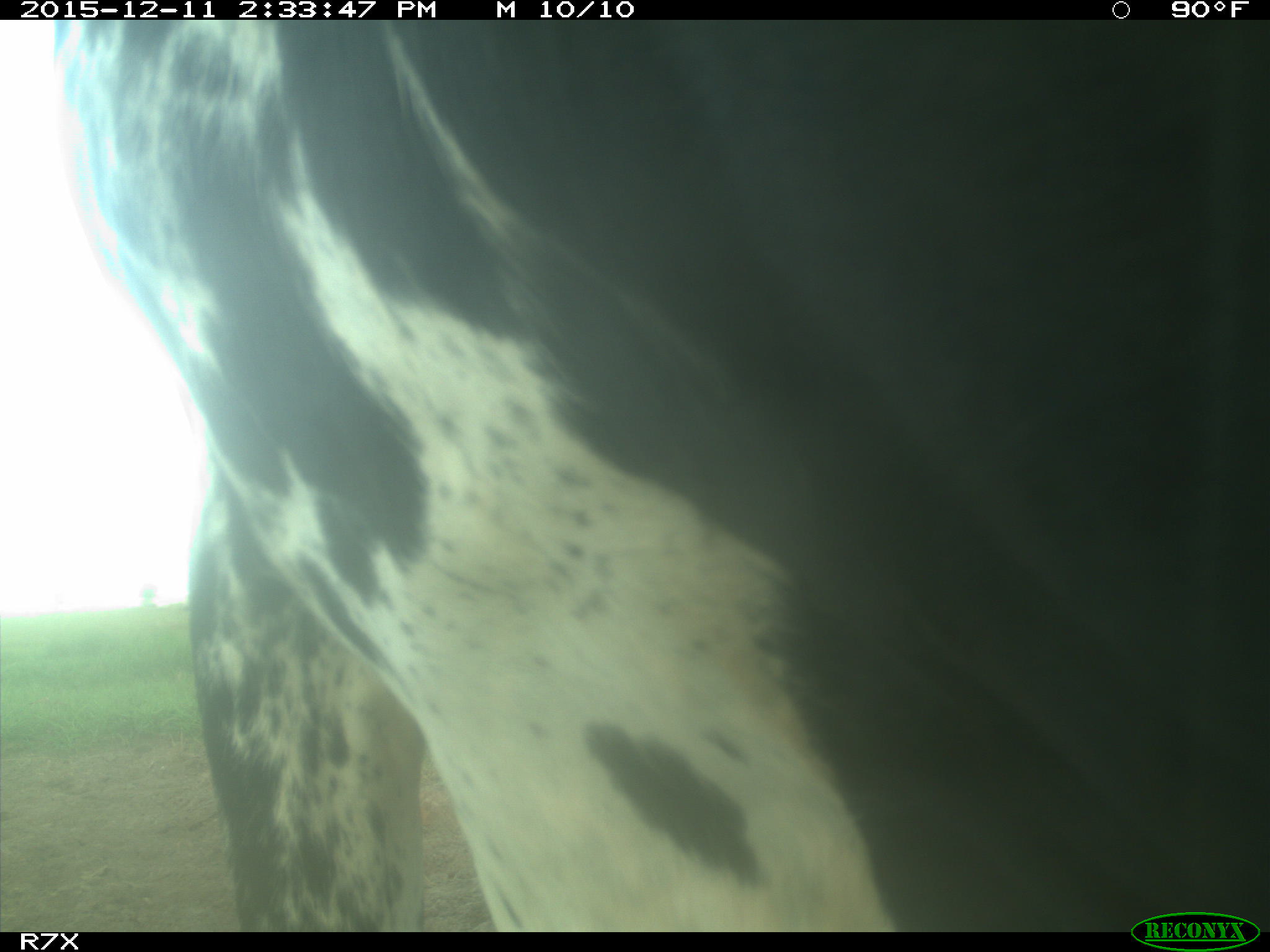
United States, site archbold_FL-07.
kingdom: Animalia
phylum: Chordata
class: Mammalia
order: Artiodactyla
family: Bovidae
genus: Bos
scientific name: Bos taurus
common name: domestic cow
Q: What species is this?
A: Bos taurus (domestic cow).